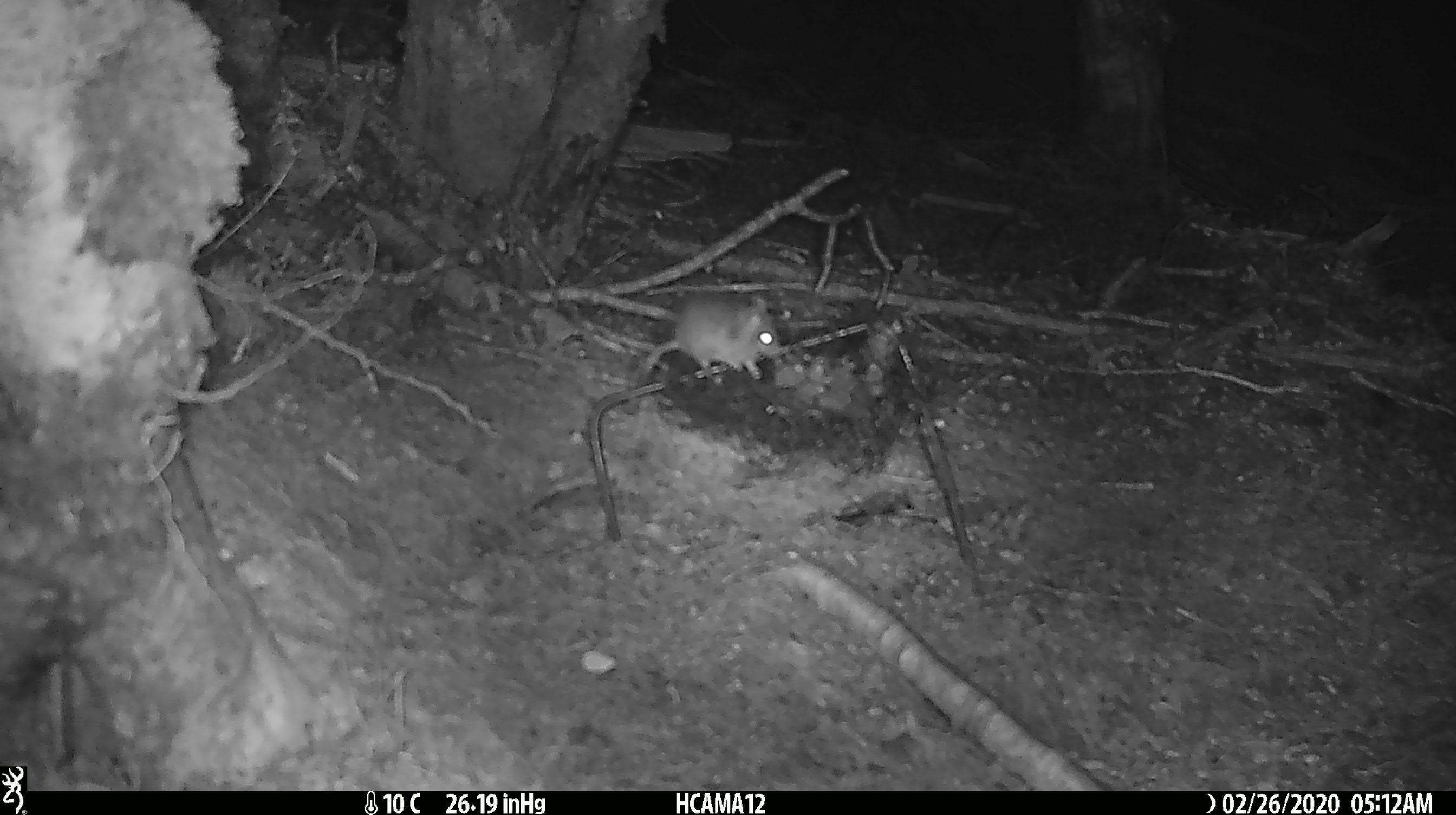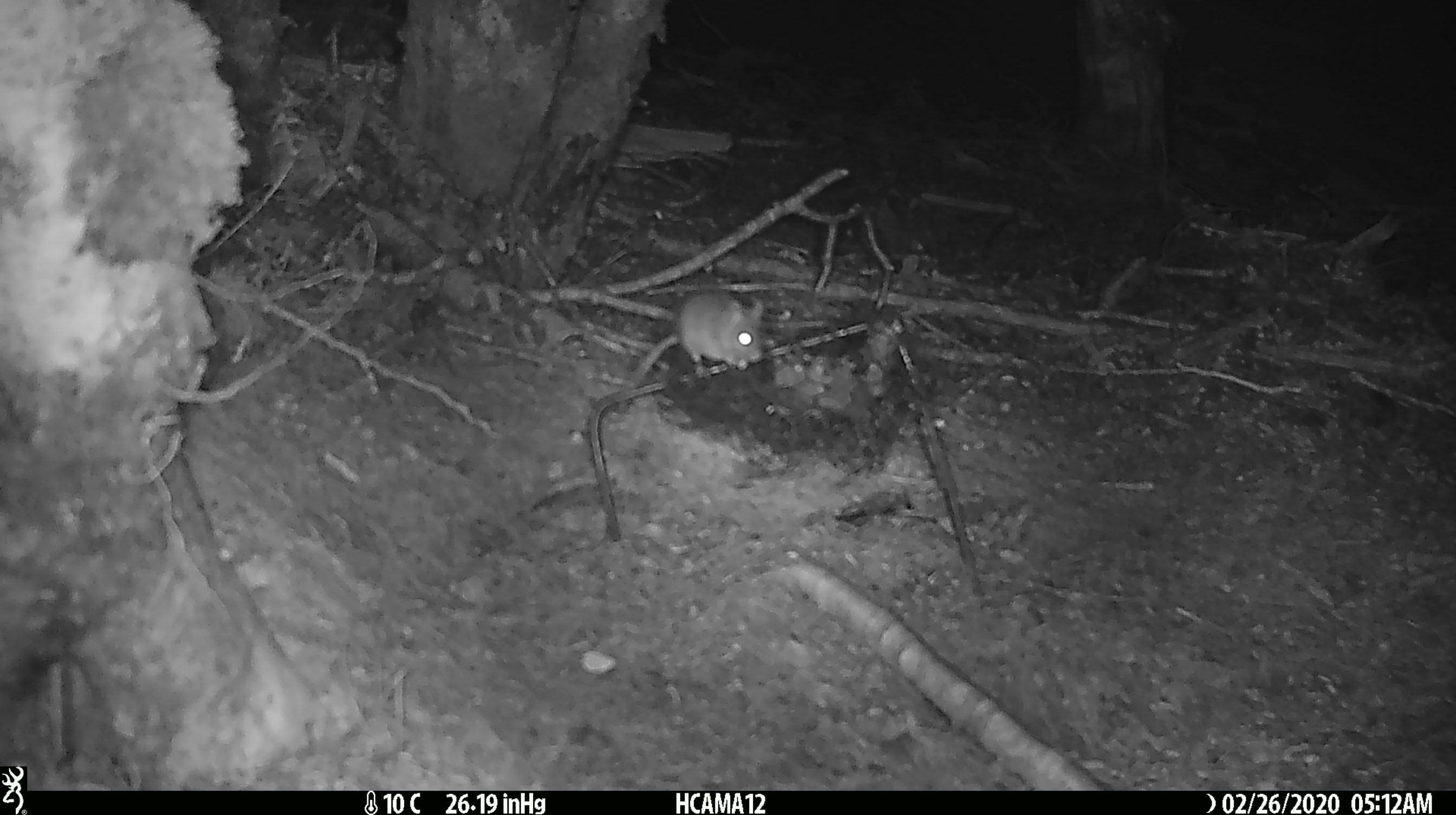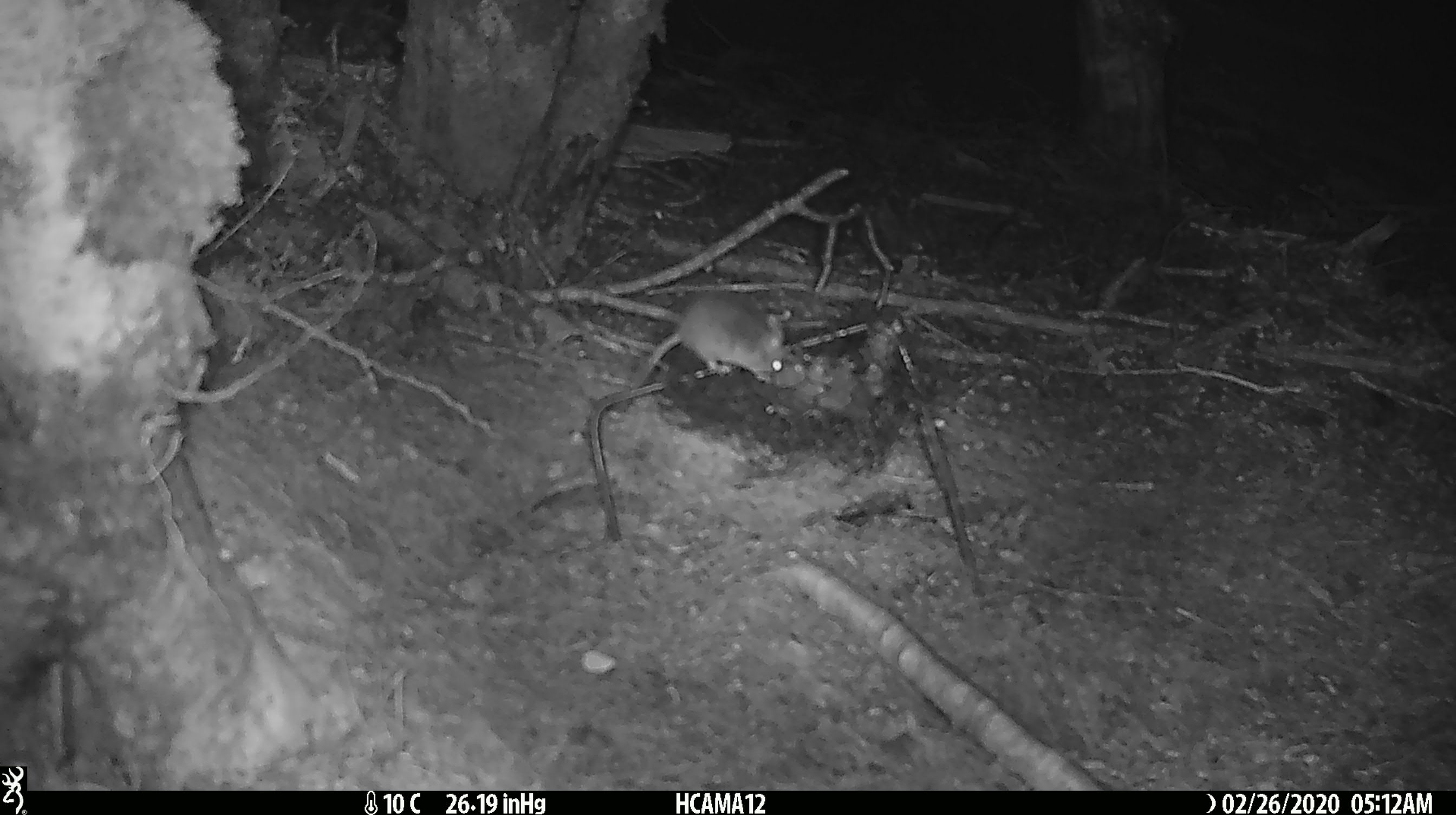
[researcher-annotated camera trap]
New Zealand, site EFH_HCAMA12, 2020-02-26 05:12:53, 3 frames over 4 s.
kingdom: Animalia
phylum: Chordata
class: Mammalia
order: Rodentia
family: Muridae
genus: Mus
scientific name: Mus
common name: mouse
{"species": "mouse (Mus)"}